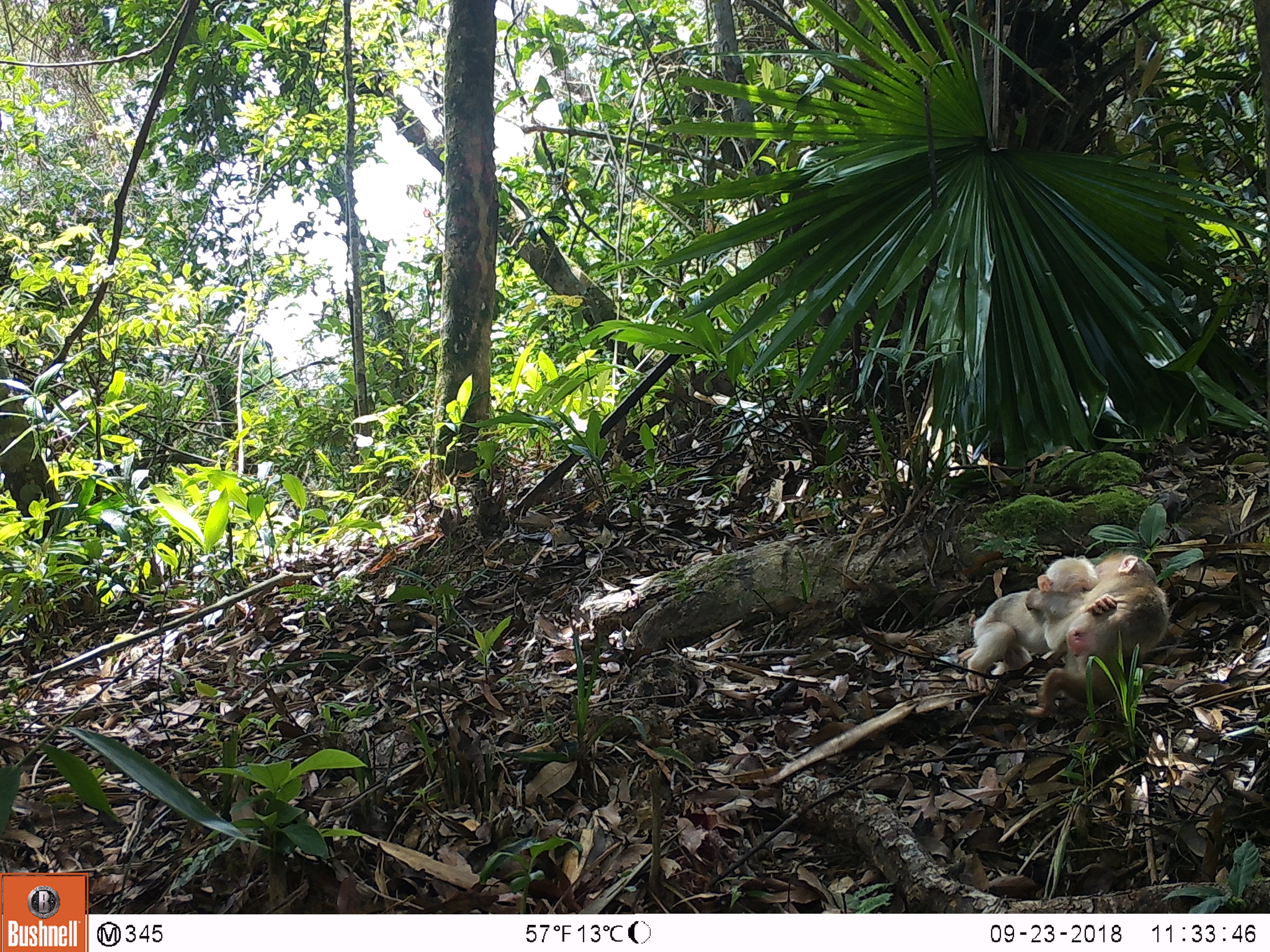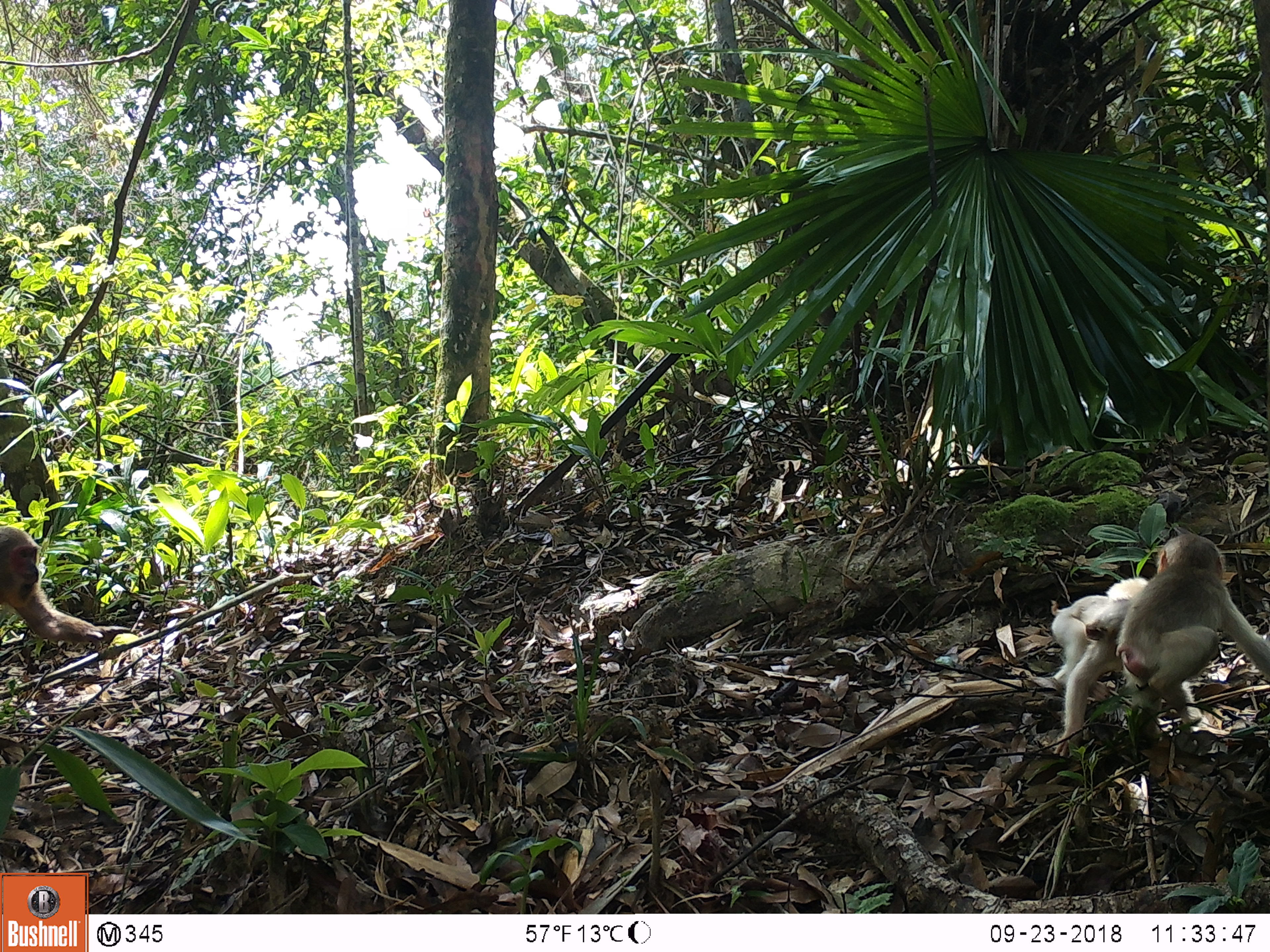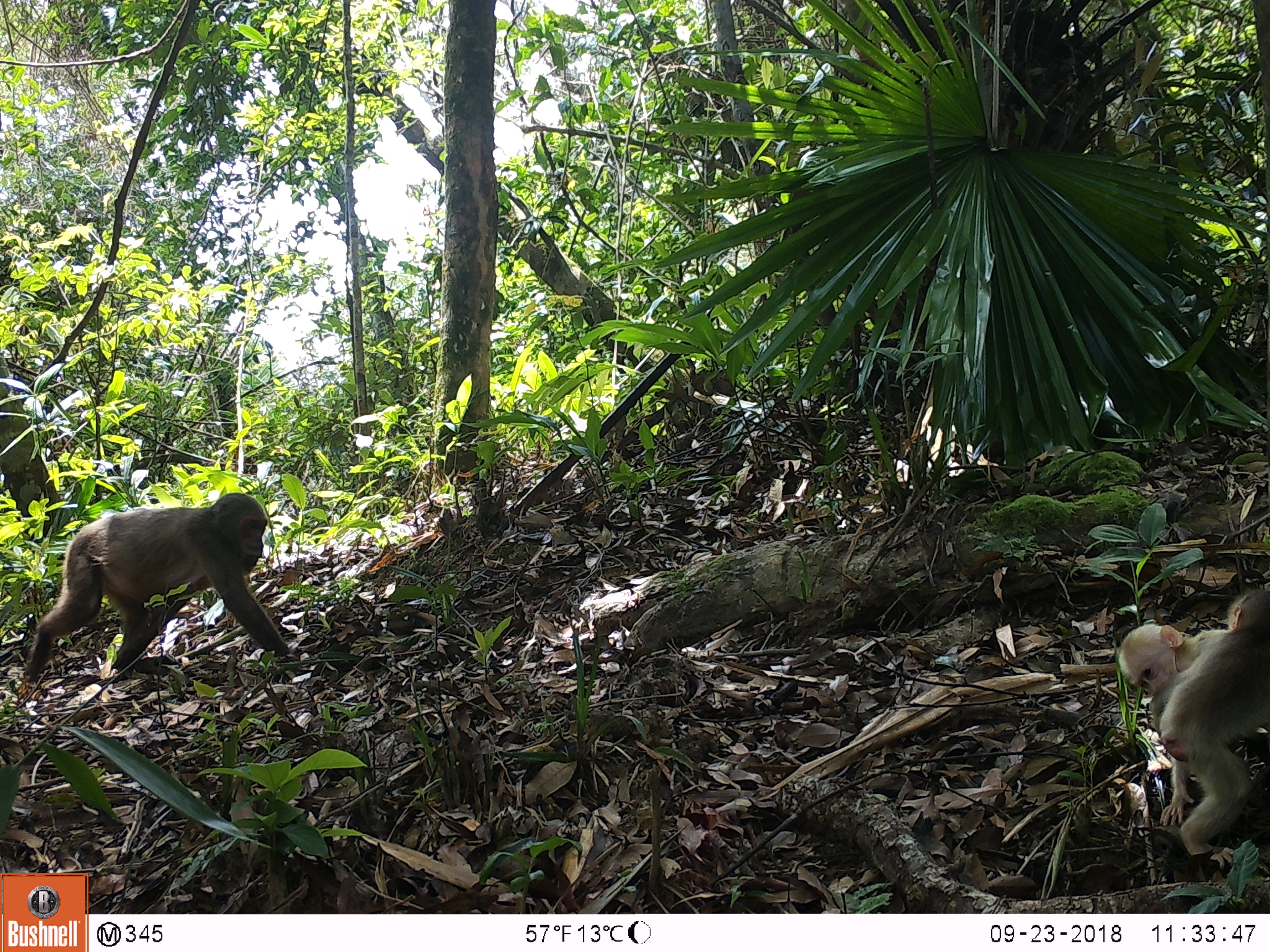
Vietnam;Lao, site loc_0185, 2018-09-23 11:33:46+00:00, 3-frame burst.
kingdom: Animalia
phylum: Chordata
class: Mammalia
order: Primates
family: Cercopithecidae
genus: Macaca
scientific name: Macaca arctoides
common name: stump-tailed macaque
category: stump tailed macaque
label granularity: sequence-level